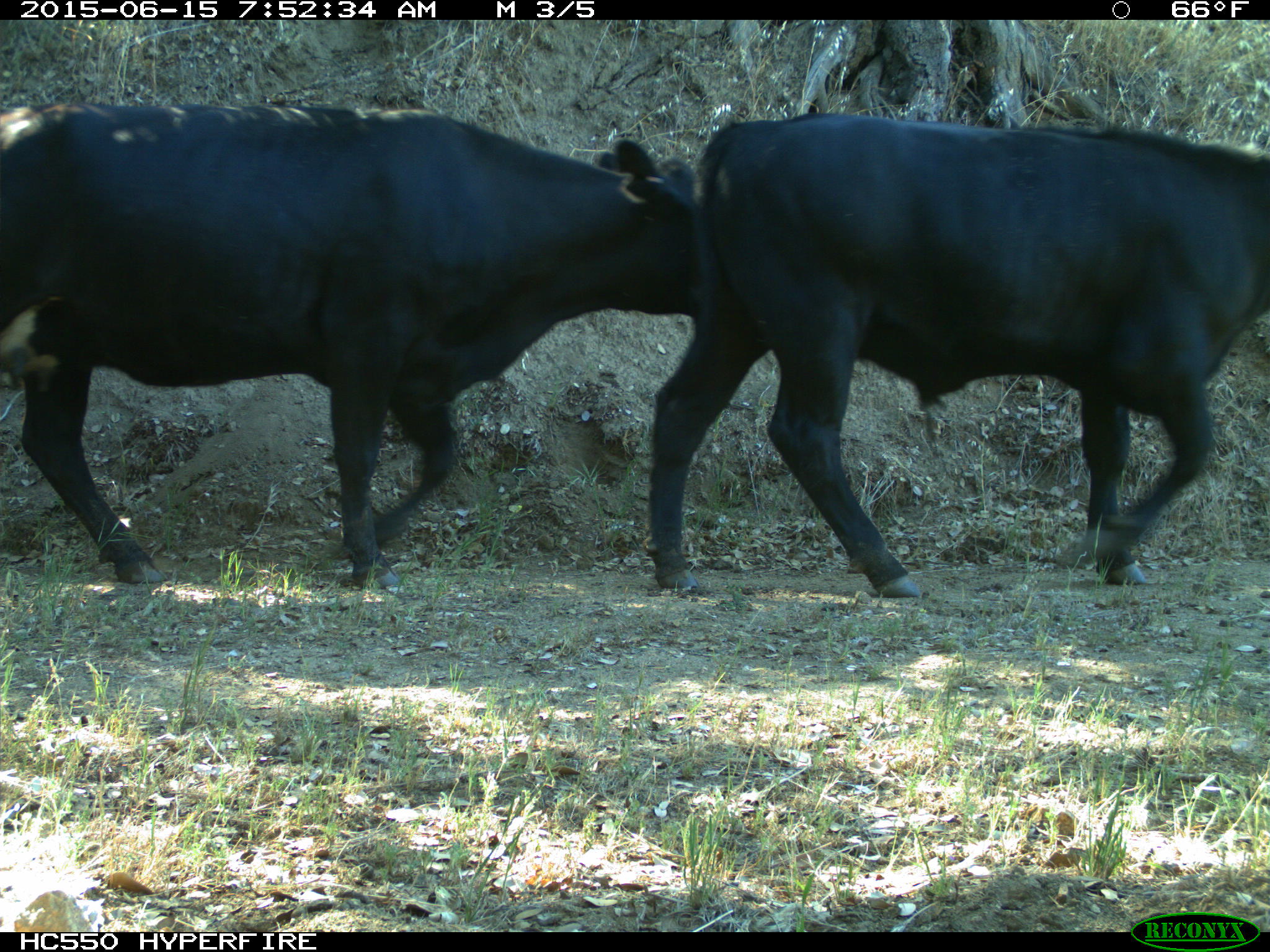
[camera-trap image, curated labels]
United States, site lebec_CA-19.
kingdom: Animalia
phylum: Chordata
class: Mammalia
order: Artiodactyla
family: Bovidae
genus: Bos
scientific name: Bos taurus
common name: domestic cow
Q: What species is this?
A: Bos taurus (domestic cow).